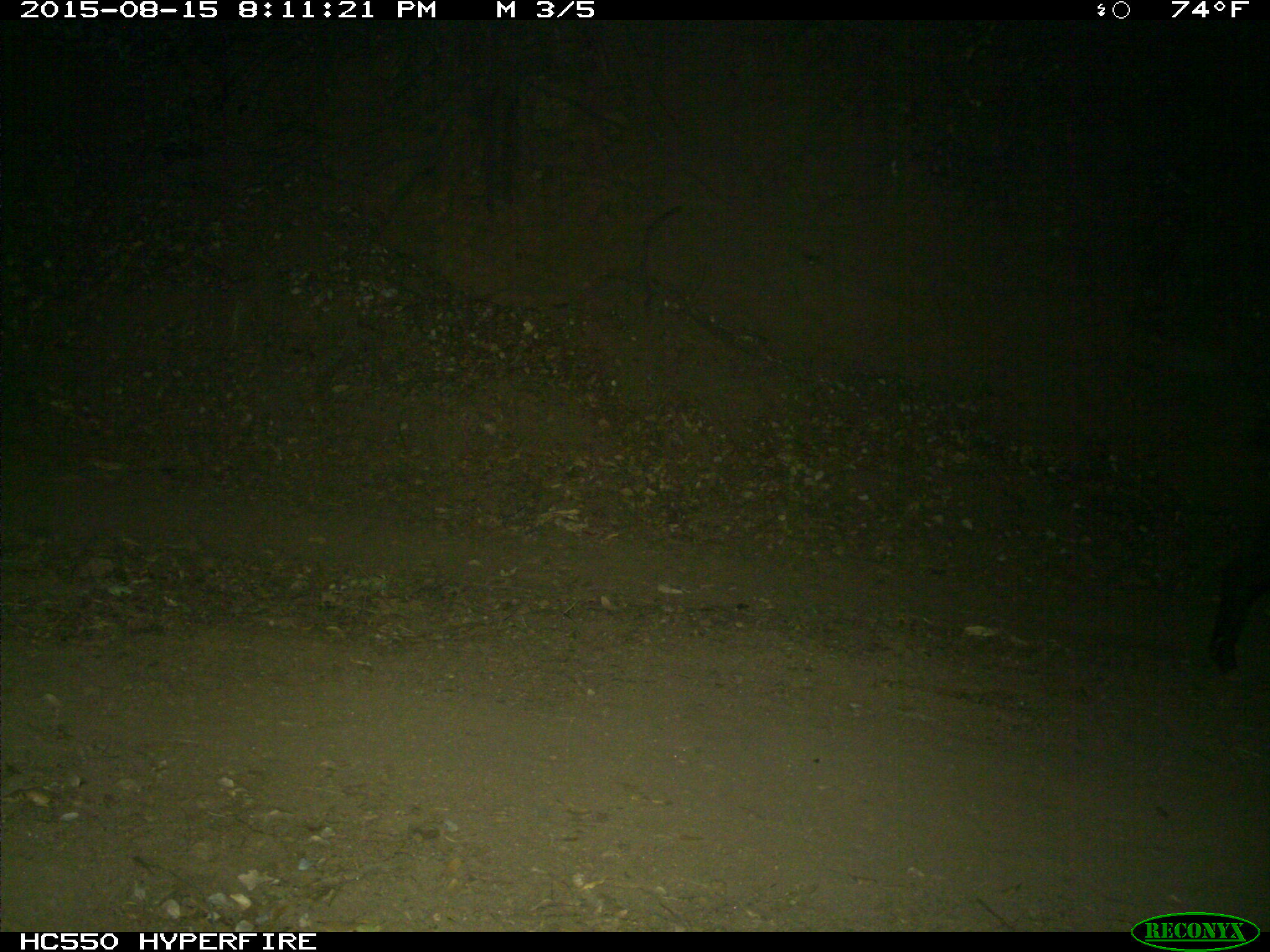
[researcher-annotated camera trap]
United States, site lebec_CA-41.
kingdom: Animalia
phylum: Chordata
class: Mammalia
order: Artiodactyla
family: Suidae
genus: Sus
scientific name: Sus scrofa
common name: wild boar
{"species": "Sus scrofa (wild boar)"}